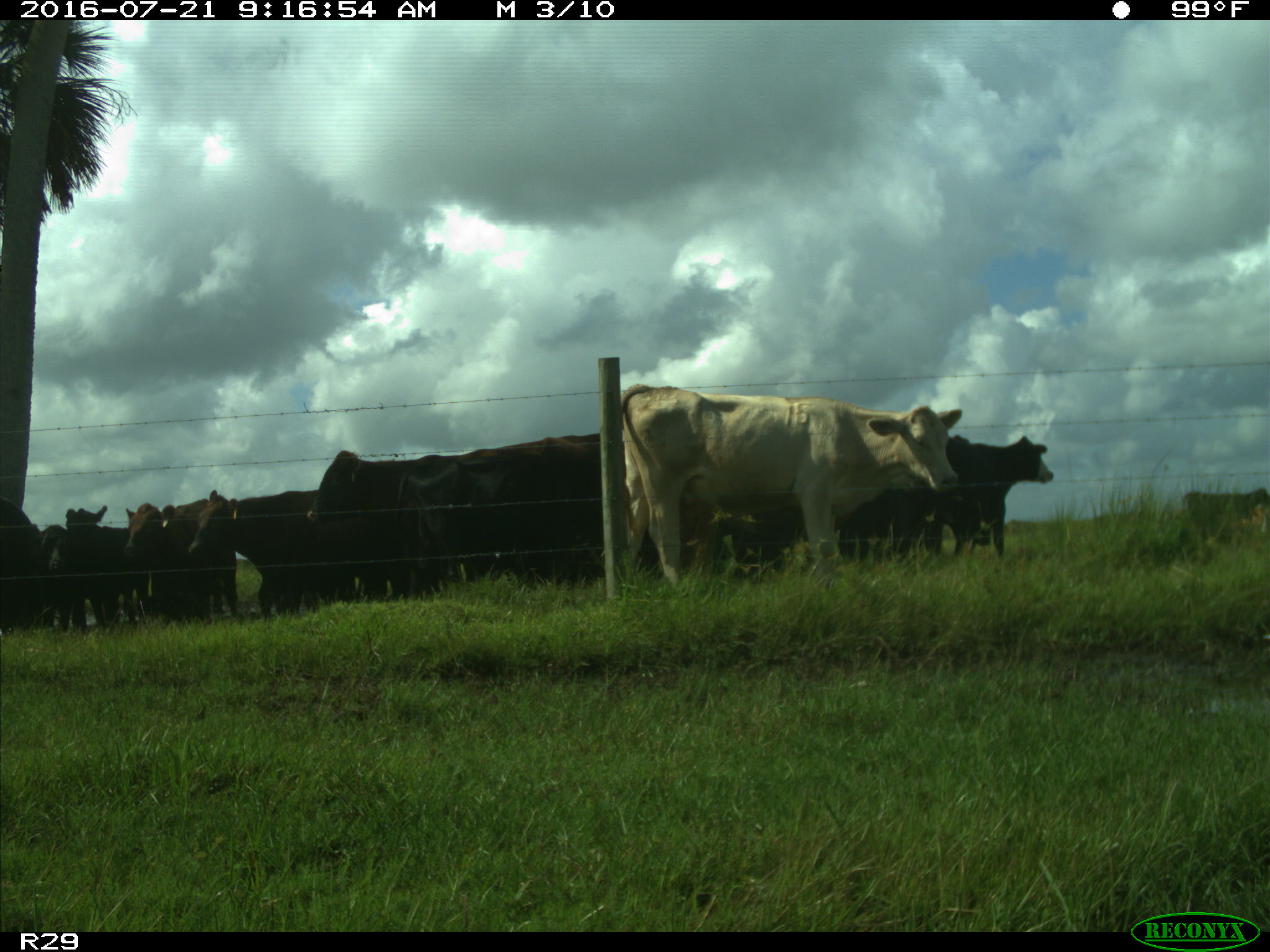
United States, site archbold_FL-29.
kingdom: Animalia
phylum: Chordata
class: Mammalia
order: Artiodactyla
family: Bovidae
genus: Bos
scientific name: Bos taurus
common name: domestic cow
Bos taurus (domestic cow).